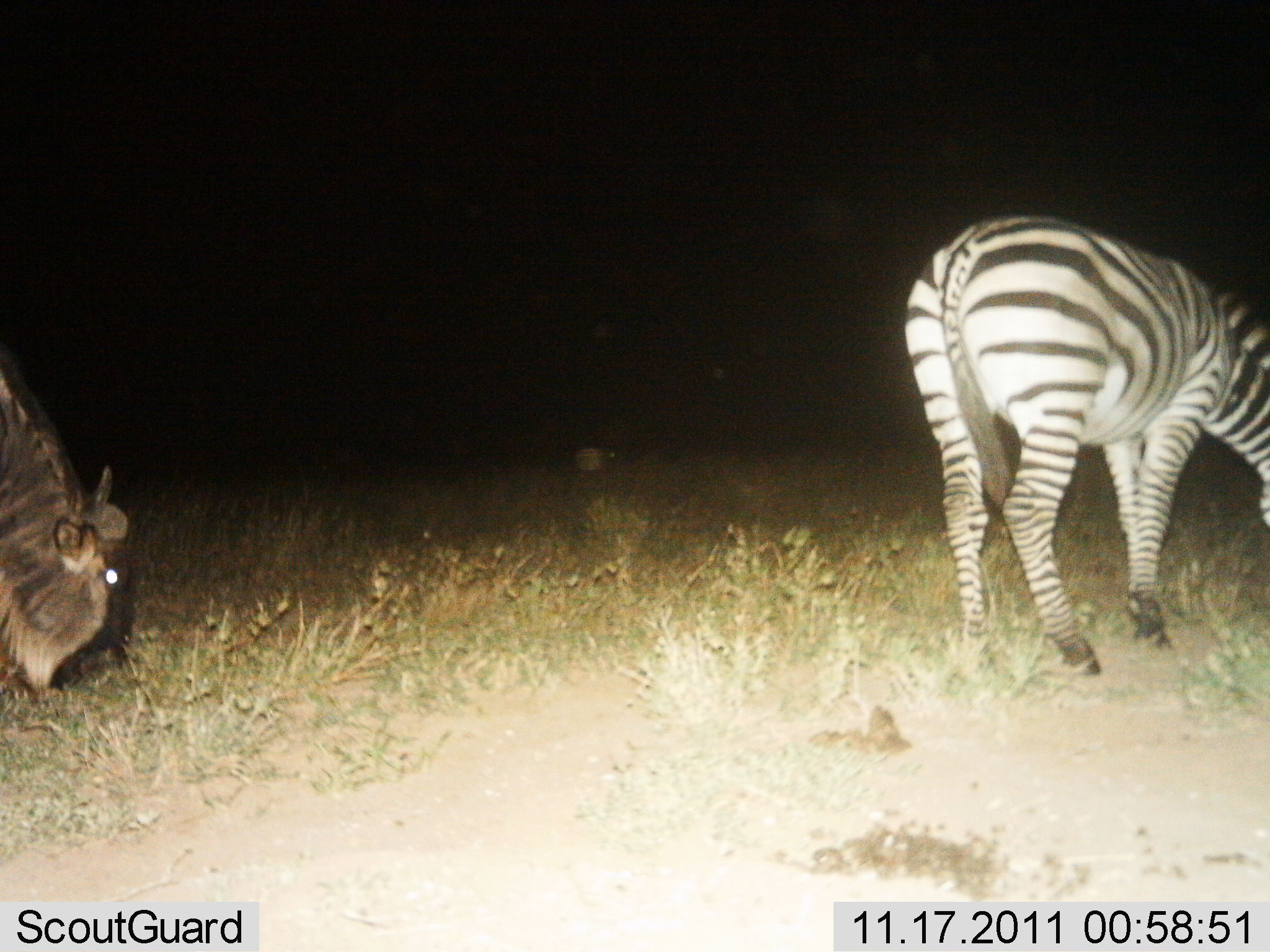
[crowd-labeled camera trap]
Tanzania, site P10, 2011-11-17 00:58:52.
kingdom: Animalia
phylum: Chordata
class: Mammalia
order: Artiodactyla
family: Bovidae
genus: Connochaetes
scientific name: Connochaetes taurinus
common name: blue wildebeest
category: wildebeest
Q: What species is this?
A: Wildebeest (blue wildebeest) (Connochaetes taurinus).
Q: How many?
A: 1.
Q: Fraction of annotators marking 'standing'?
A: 9%.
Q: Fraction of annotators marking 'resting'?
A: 9%.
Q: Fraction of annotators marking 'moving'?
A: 9%.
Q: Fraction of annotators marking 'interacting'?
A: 0%.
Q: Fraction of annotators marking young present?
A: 0%.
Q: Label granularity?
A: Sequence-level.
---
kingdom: Animalia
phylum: Chordata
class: Mammalia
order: Perissodactyla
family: Equidae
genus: Equus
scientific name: Equus quagga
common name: plains zebra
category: zebra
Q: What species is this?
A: Zebra (plains zebra) (Equus quagga).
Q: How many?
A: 1.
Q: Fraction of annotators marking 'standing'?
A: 9%.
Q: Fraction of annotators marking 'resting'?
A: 9%.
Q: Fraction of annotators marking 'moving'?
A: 0%.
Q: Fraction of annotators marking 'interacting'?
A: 0%.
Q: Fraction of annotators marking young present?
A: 0%.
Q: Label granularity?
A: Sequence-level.